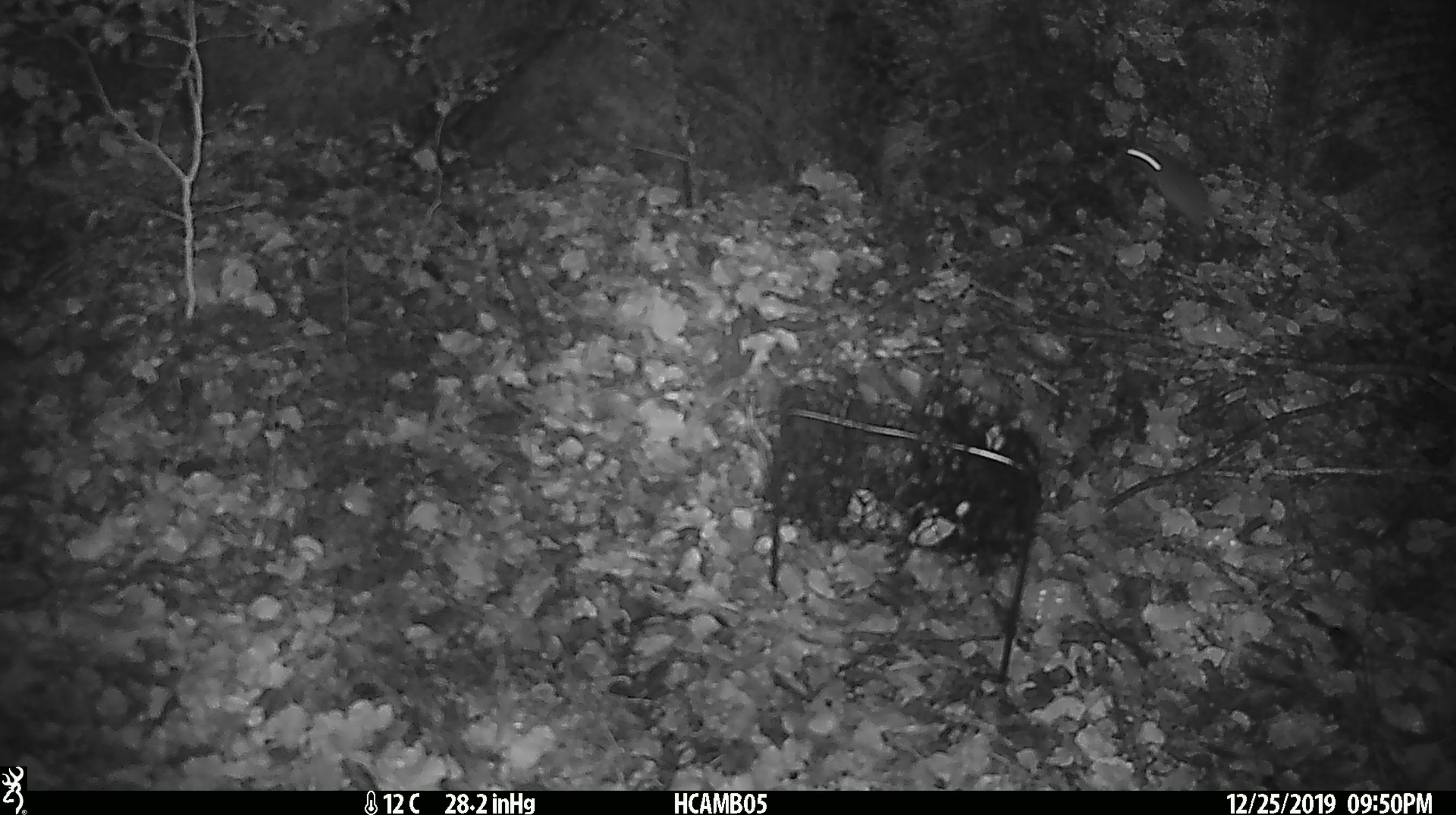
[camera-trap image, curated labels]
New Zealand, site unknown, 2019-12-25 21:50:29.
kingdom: Animalia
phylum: Chordata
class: Mammalia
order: Rodentia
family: Muridae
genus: Mus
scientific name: Mus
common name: mouse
Mouse (Mus).